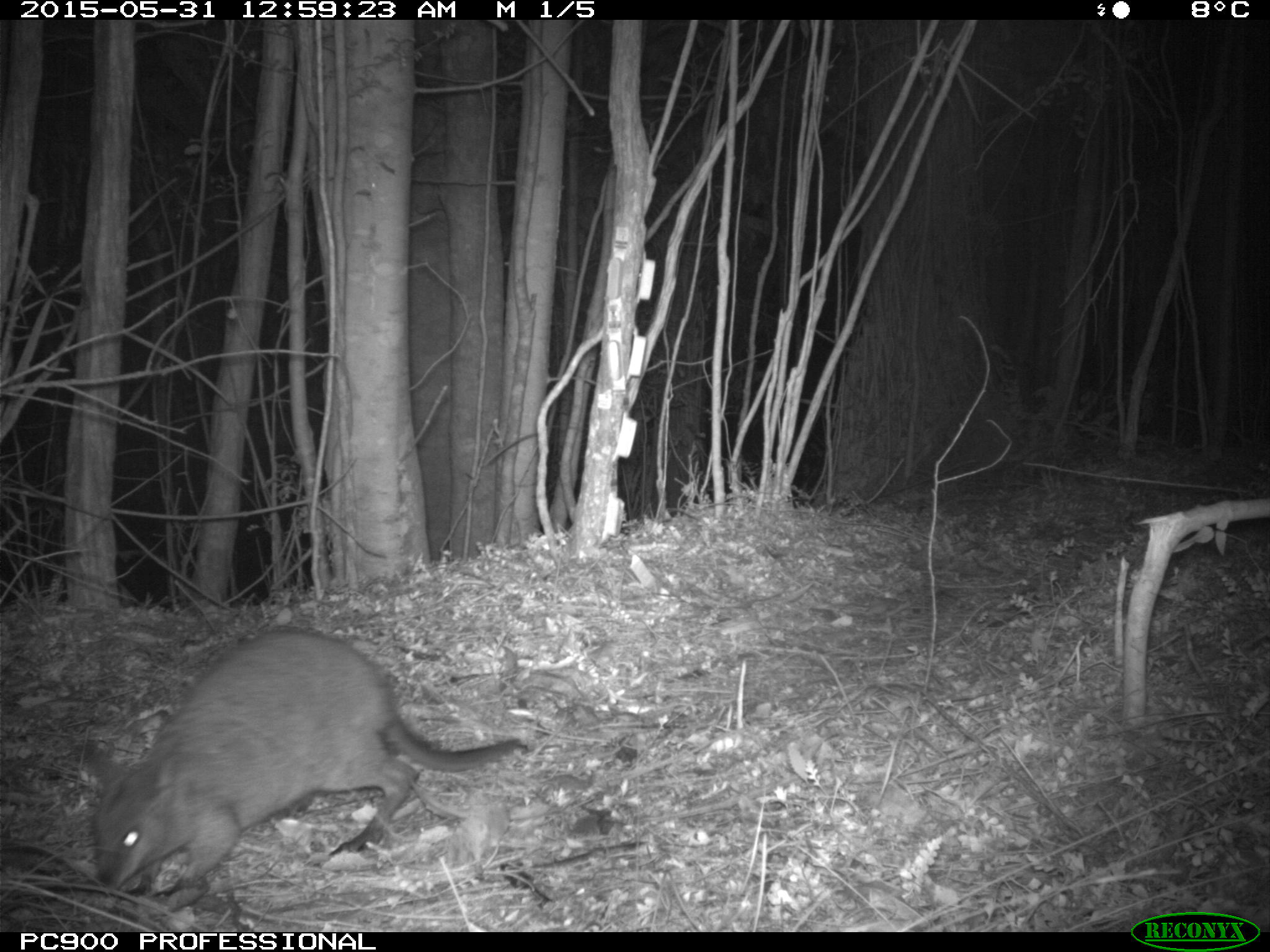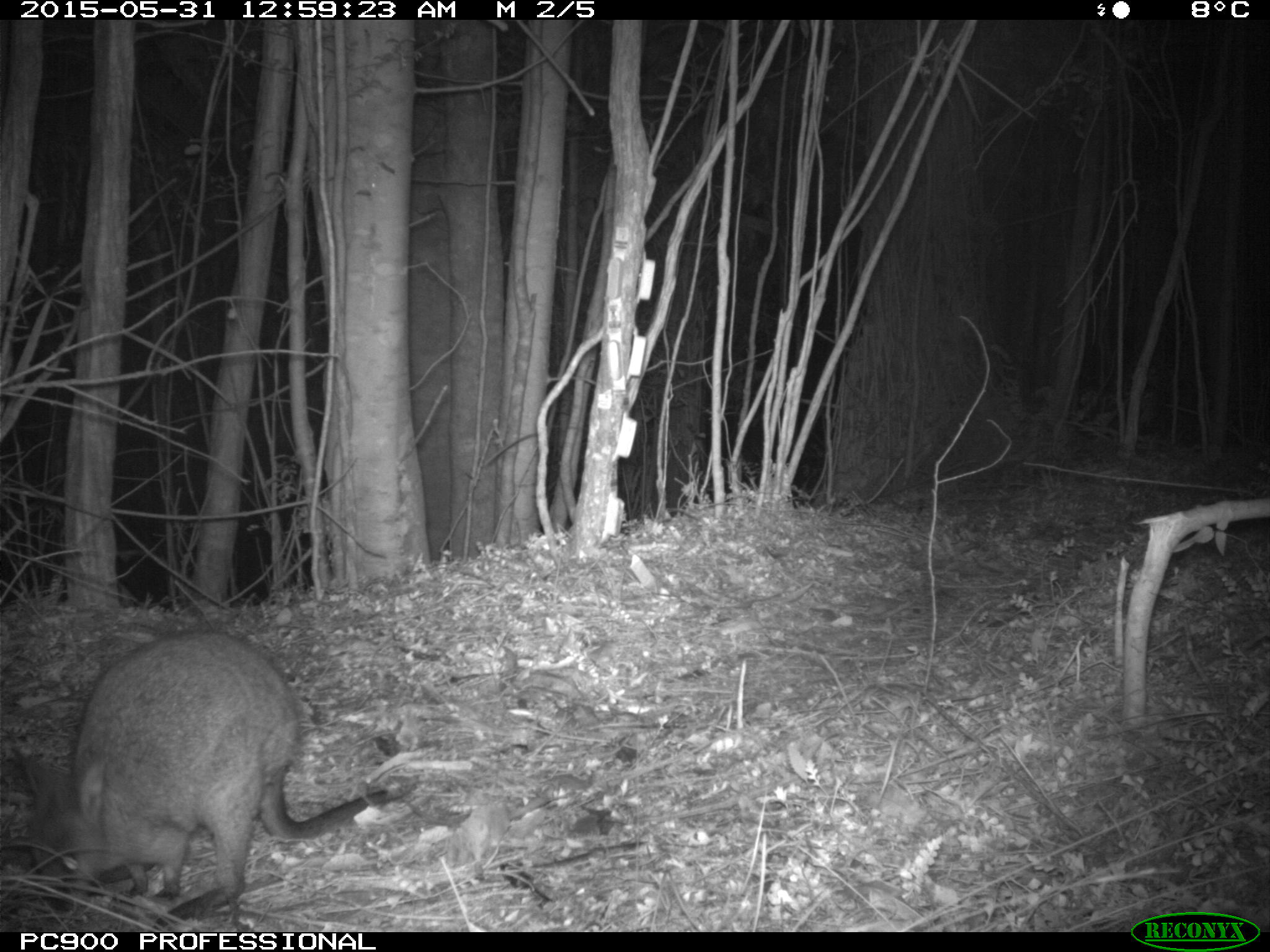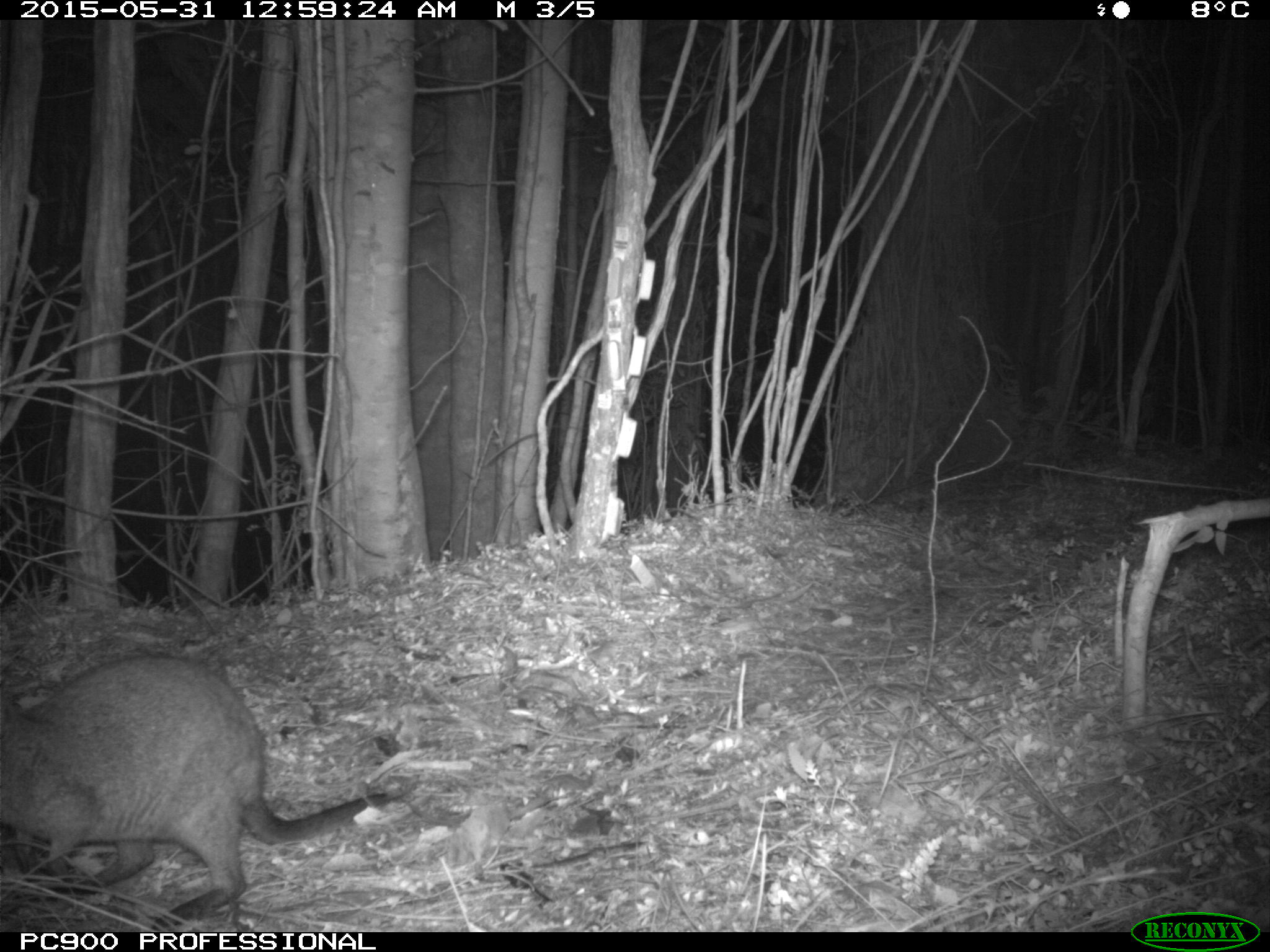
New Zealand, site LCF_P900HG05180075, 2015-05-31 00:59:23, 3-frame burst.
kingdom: Animalia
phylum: Chordata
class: Mammalia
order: Diprotodontia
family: Macropodidae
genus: Notamacropus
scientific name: Notamacropus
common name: wallaby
Wallaby (Notamacropus).